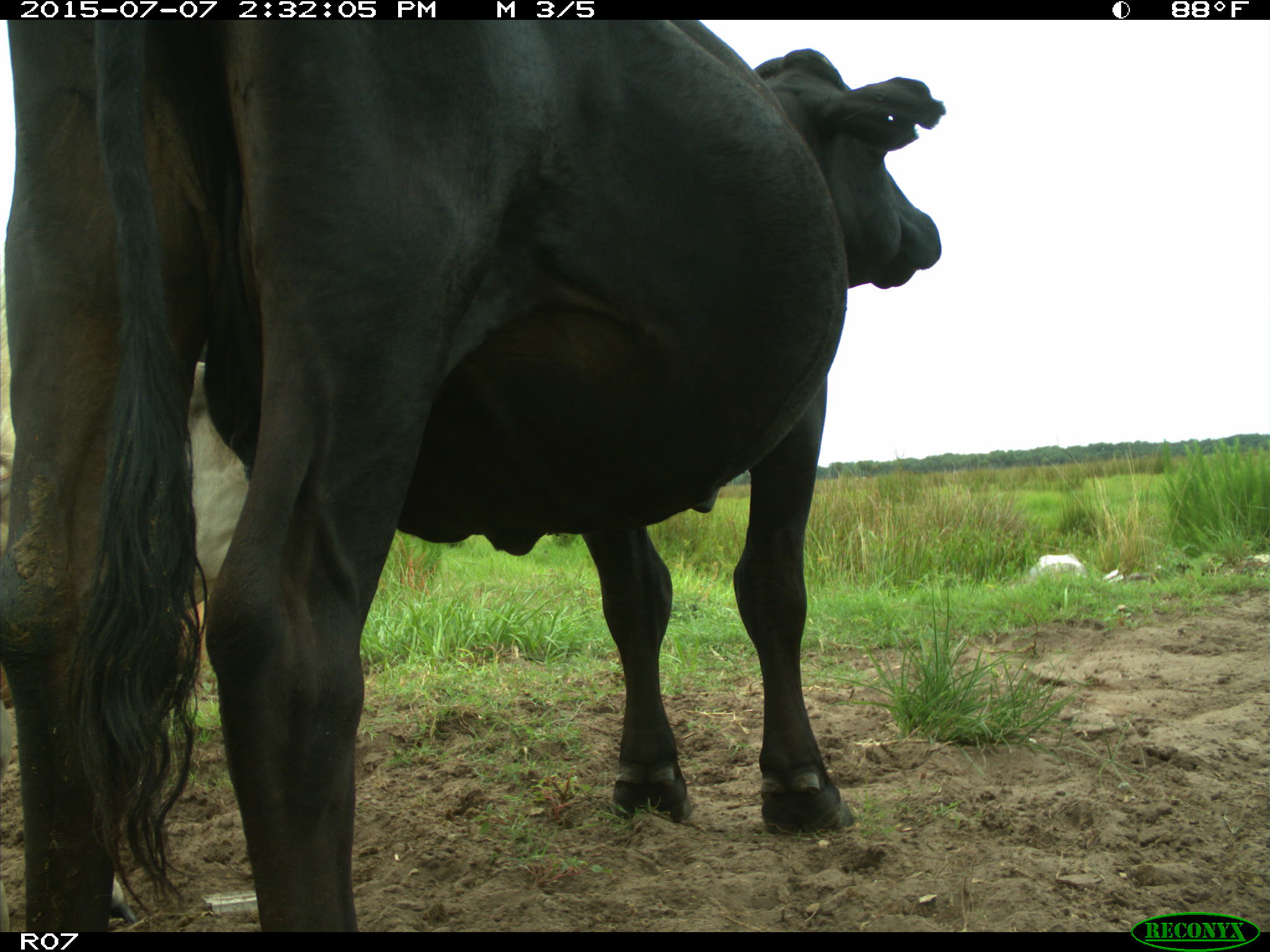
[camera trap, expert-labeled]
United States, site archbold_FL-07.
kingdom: Animalia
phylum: Chordata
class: Mammalia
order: Artiodactyla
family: Bovidae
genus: Bos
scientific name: Bos taurus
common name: domestic cow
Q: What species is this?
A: Bos taurus (domestic cow).